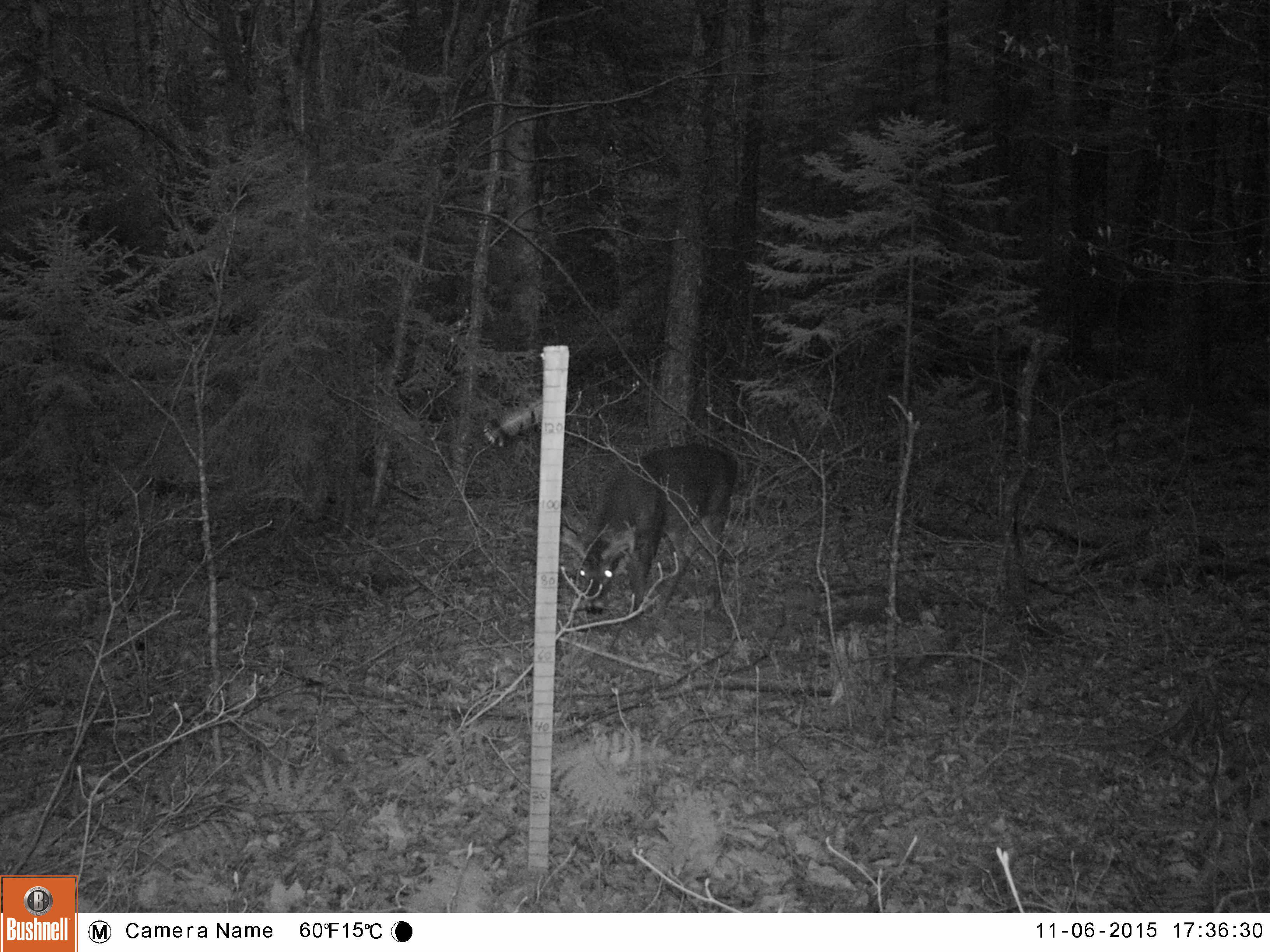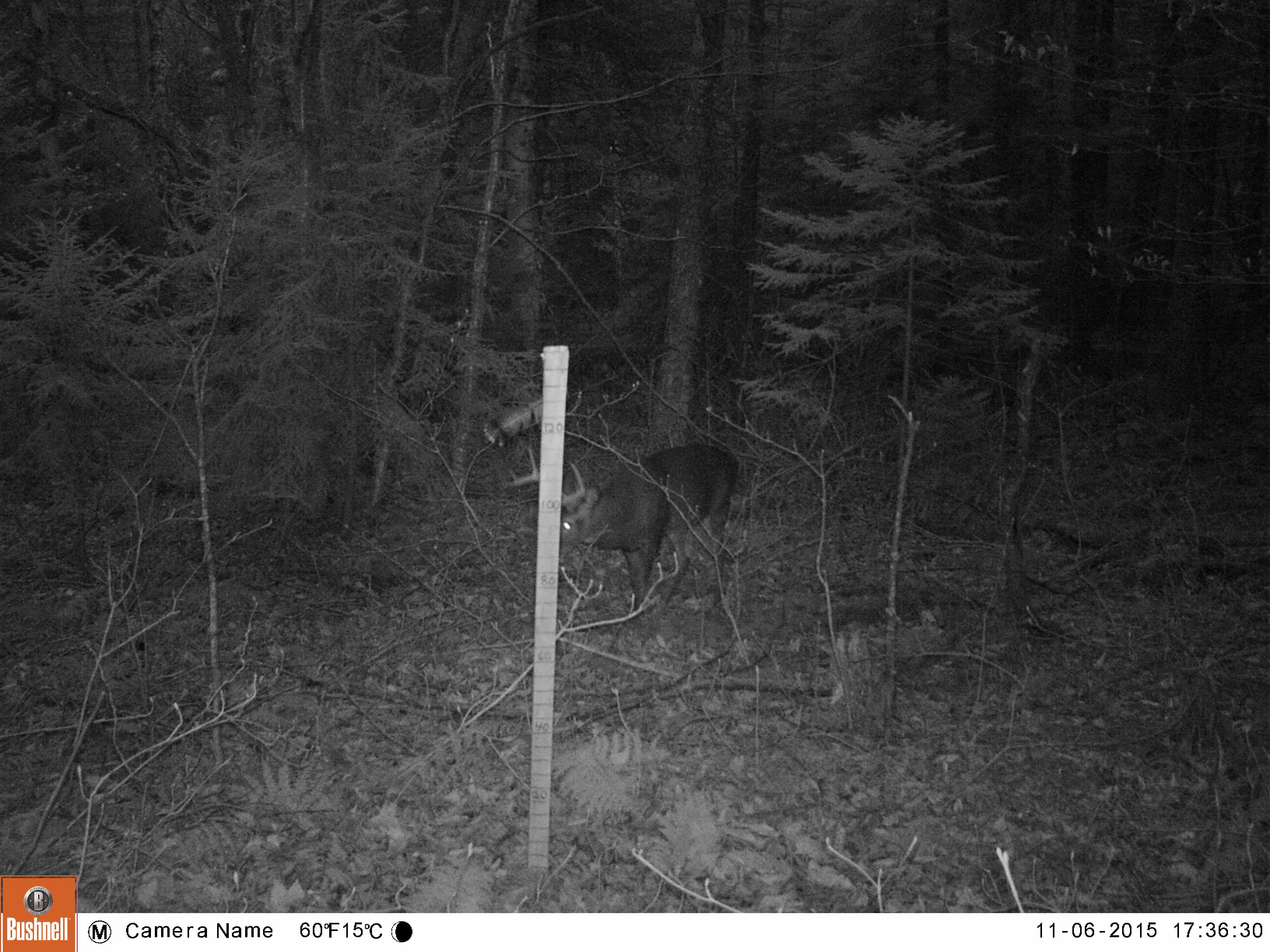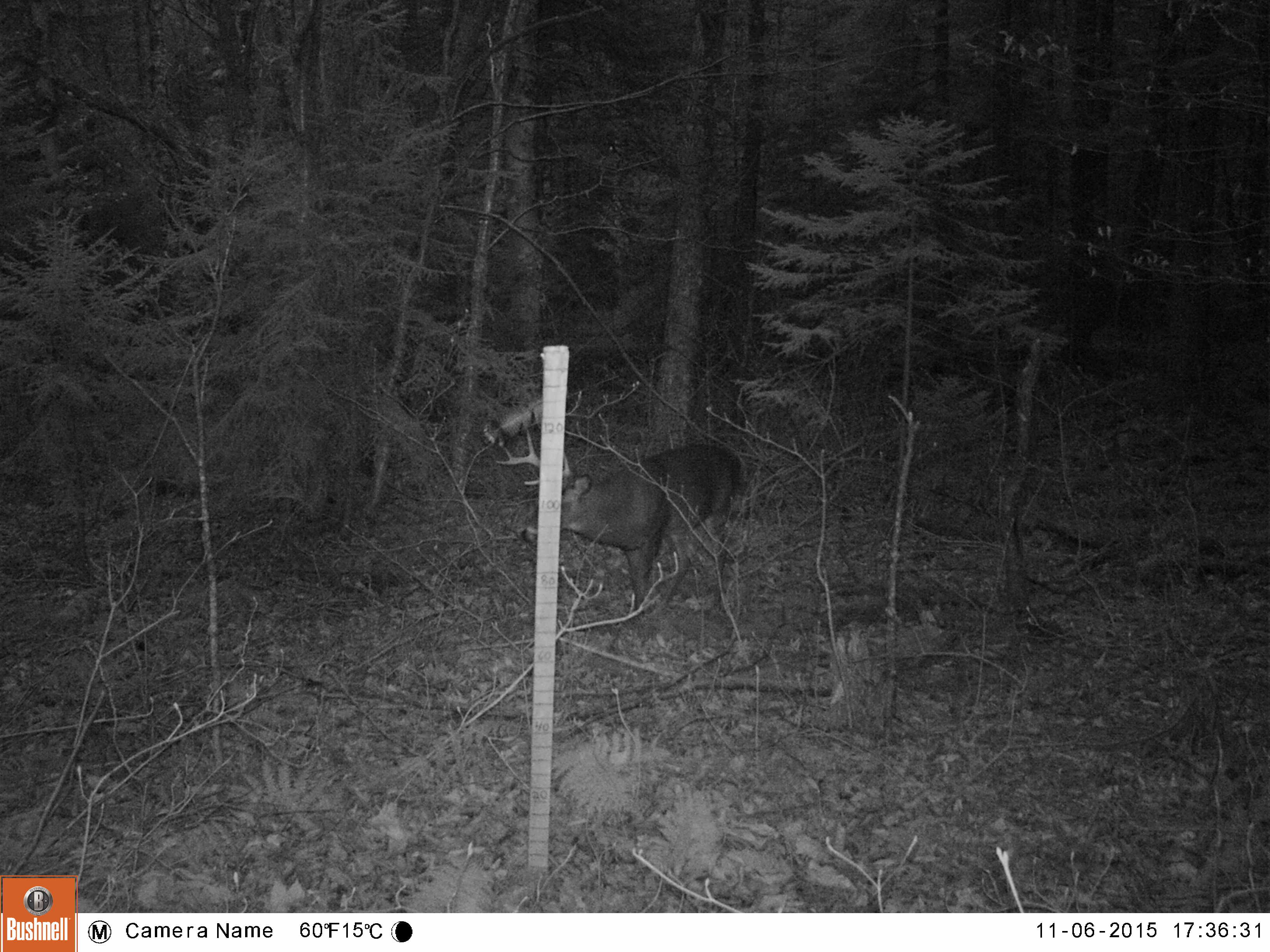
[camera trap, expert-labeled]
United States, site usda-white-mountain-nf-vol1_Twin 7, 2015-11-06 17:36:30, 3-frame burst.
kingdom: Animalia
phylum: Chordata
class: Mammalia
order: Artiodactyla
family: Cervidae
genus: Odocoileus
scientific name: Odocoileus virginianus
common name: white-tailed deer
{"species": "white-tailed deer (Odocoileus virginianus)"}